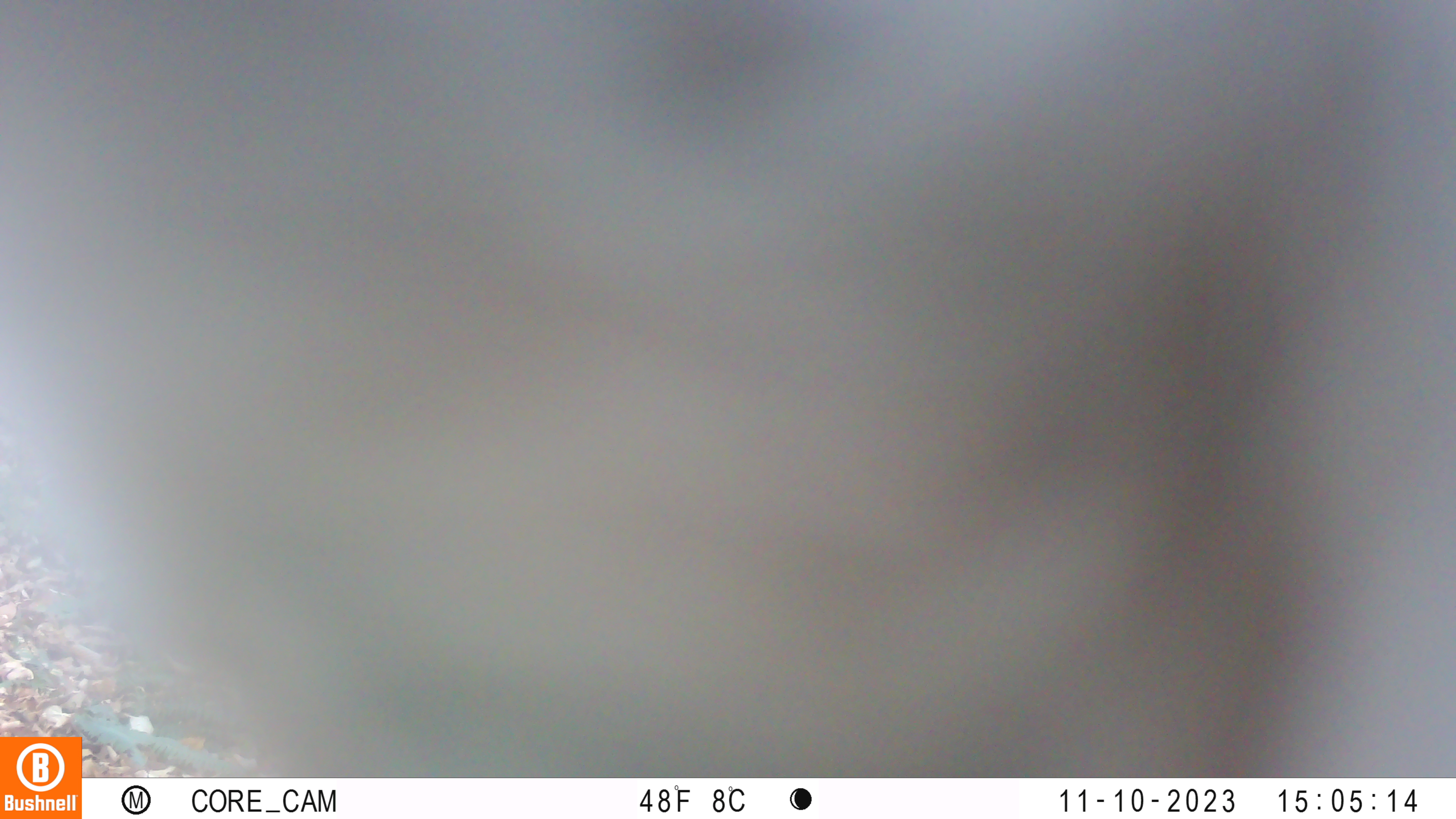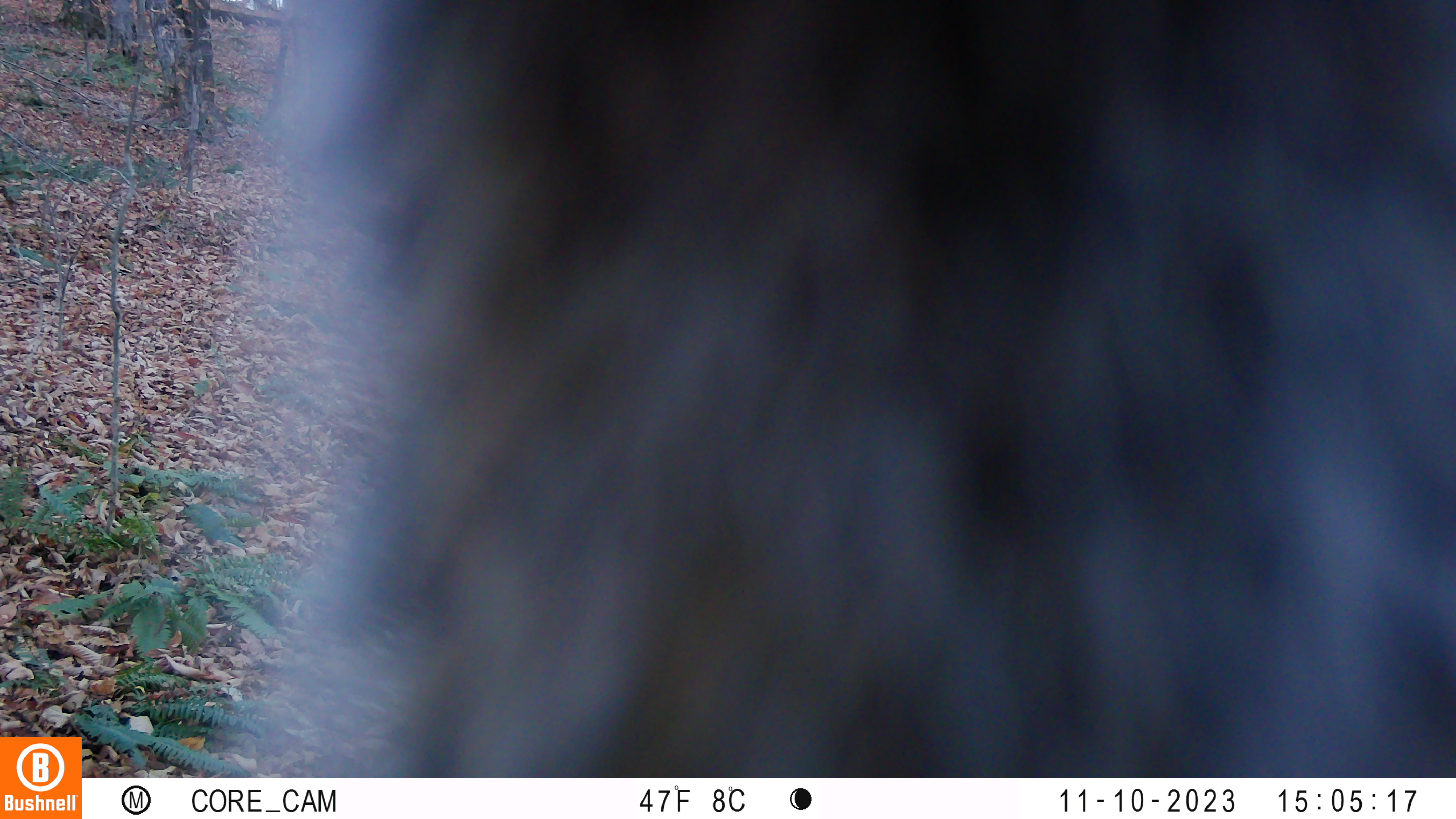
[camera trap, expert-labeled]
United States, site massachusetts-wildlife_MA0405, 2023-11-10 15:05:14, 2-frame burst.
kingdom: Animalia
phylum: Chordata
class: Mammalia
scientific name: Mammalia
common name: mammal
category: mammal sp.